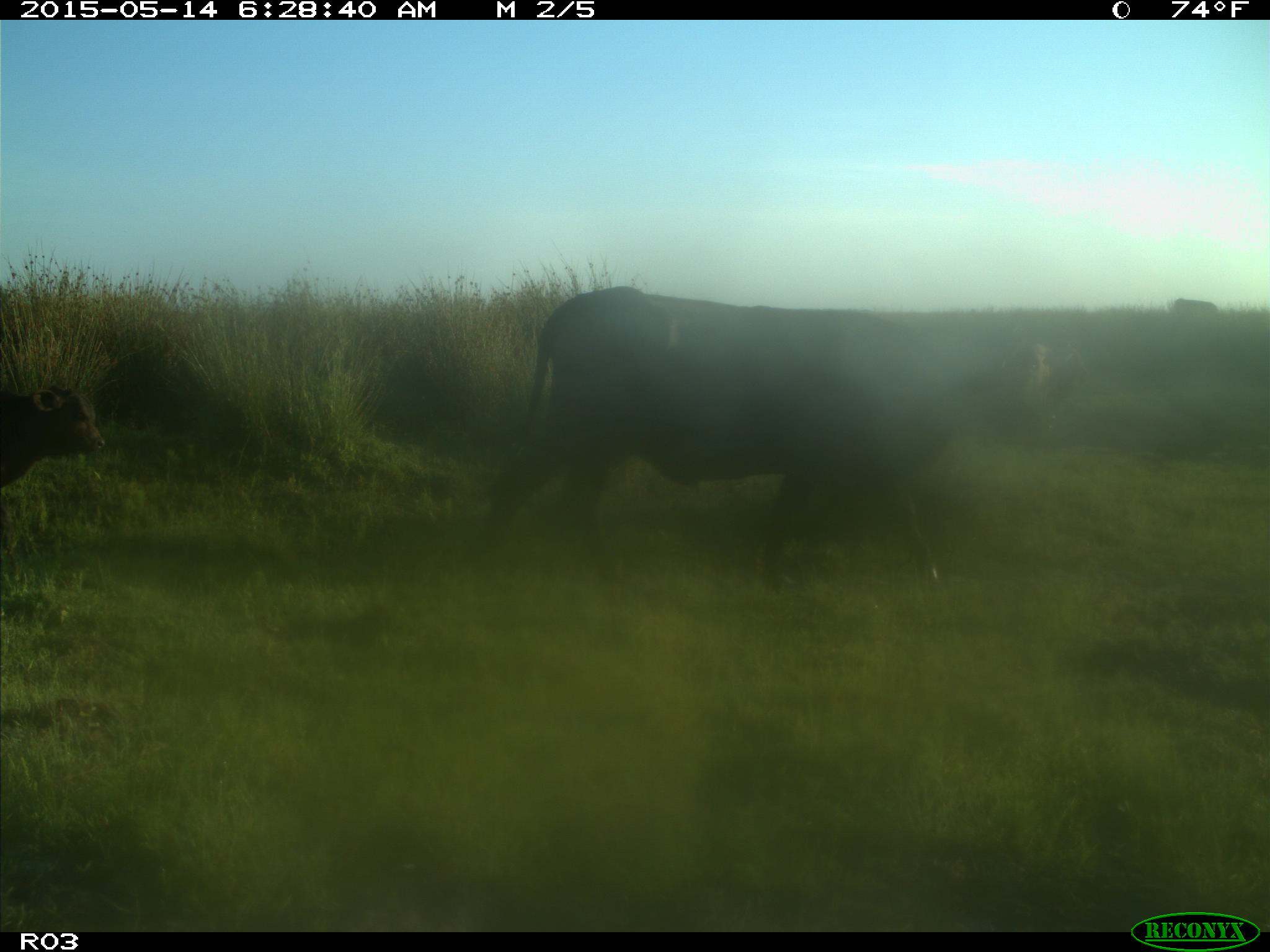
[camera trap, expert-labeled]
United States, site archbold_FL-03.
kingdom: Animalia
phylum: Chordata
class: Mammalia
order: Artiodactyla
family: Bovidae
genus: Bos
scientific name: Bos taurus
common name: domestic cow